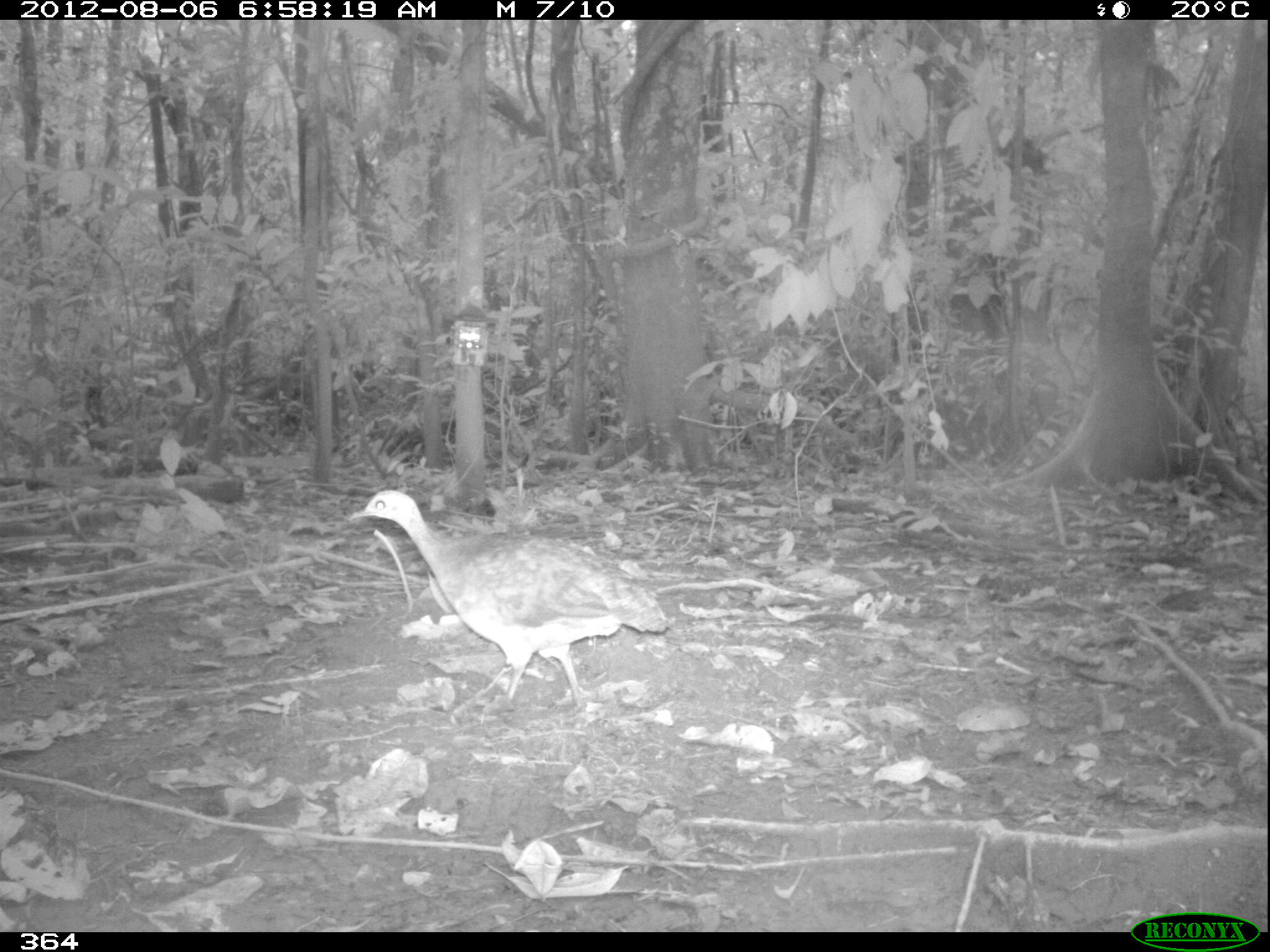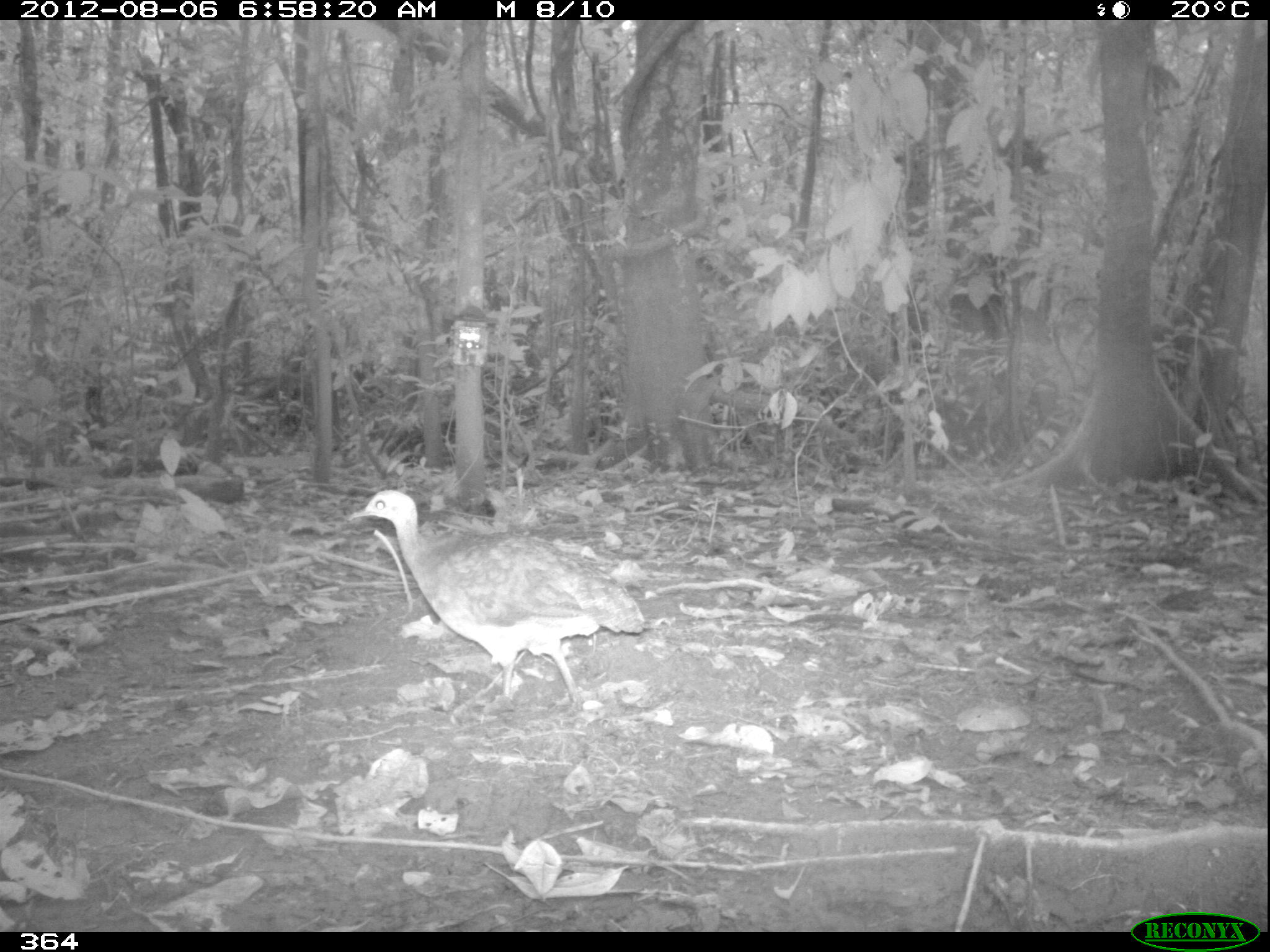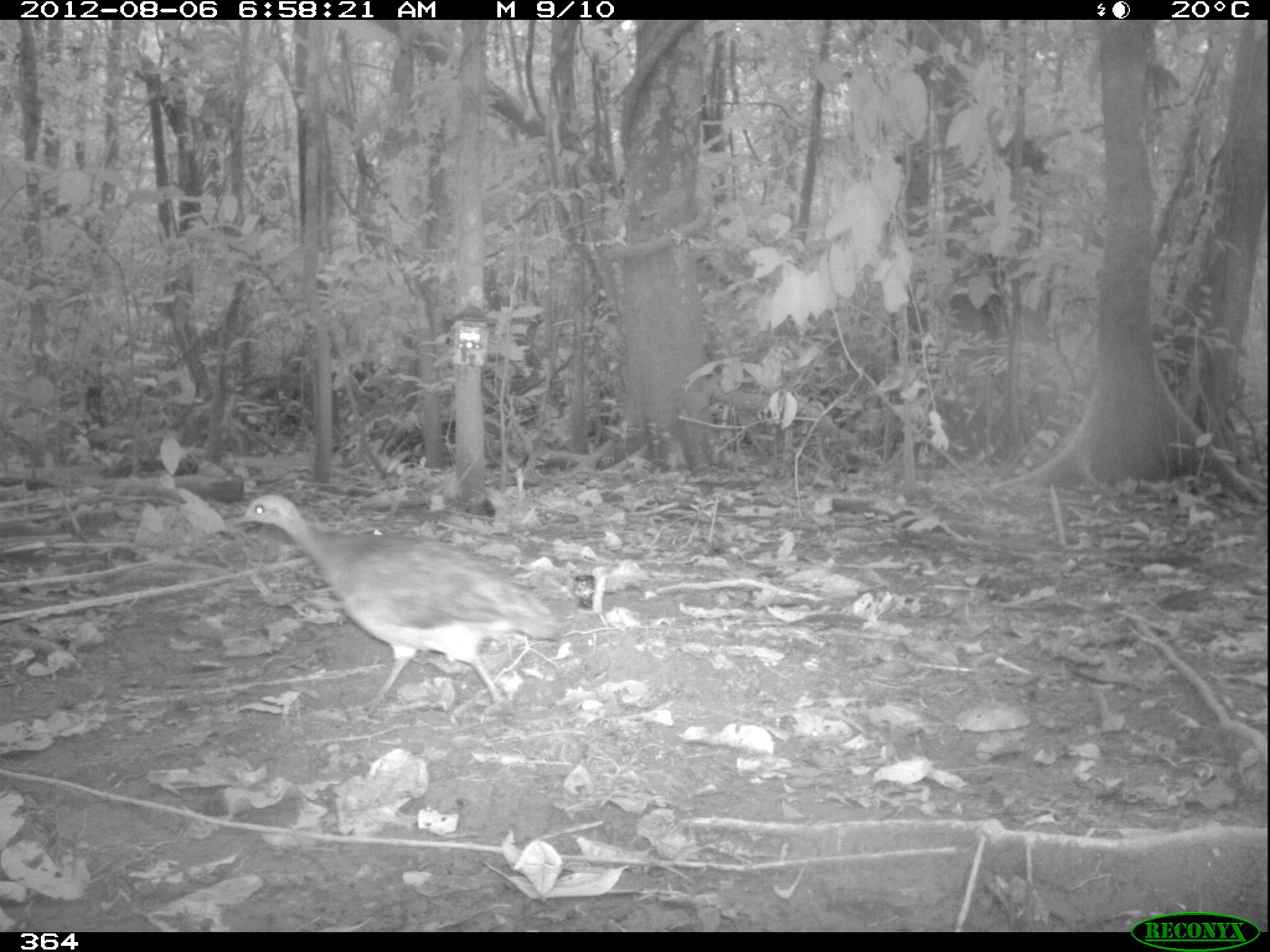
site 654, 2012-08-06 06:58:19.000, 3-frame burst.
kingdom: Animalia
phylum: Chordata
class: Aves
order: Galliformes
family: Phasianidae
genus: Alectoris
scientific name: Alectoris rufa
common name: red-legged partridge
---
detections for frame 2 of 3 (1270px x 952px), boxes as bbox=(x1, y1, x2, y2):
alectoris rufa: bbox=(349, 490, 644, 704)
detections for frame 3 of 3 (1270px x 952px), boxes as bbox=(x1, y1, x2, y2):
alectoris rufa: bbox=(231, 493, 559, 712)